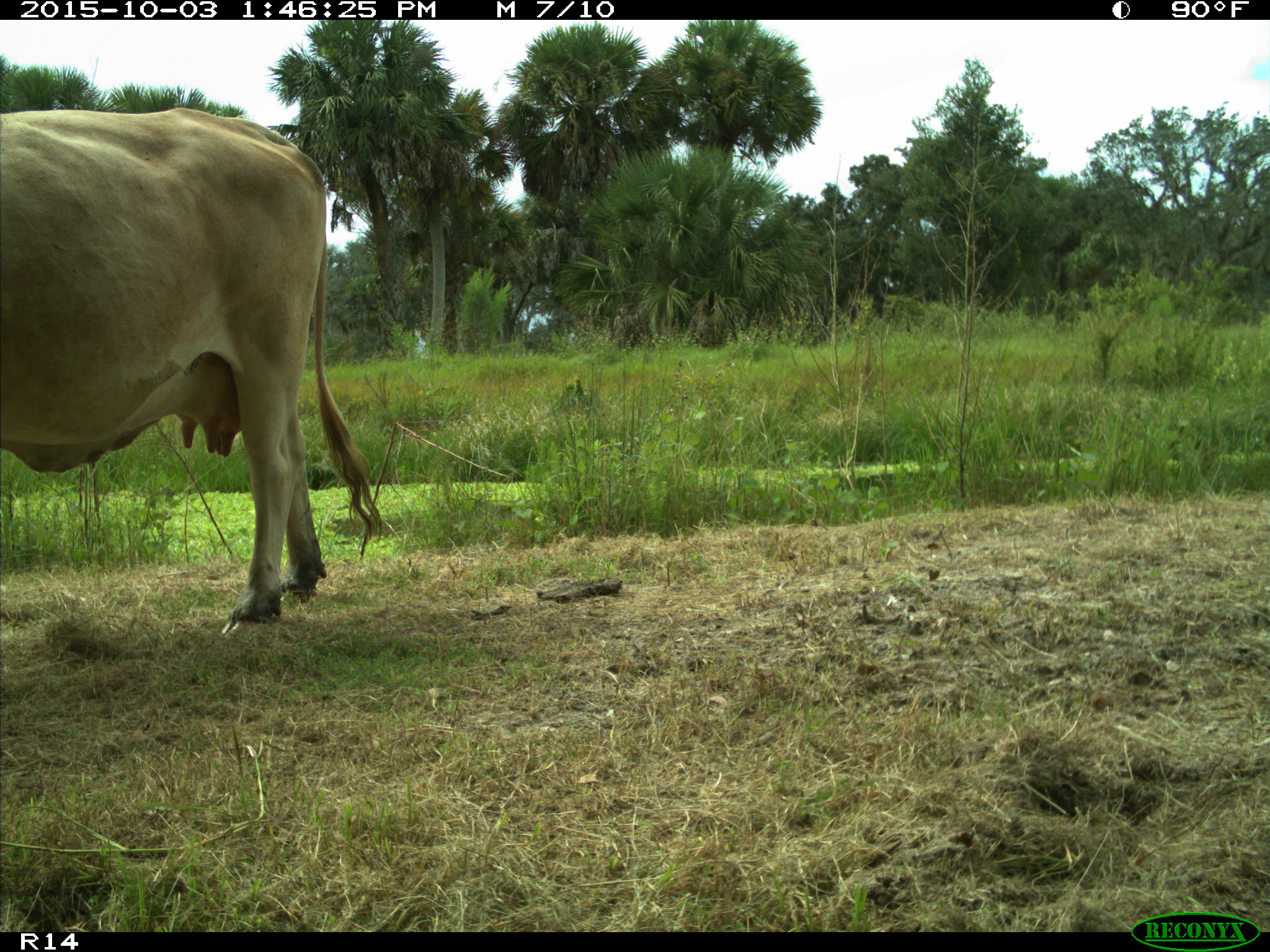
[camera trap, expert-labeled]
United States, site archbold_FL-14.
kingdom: Animalia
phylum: Chordata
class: Mammalia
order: Artiodactyla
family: Bovidae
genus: Bos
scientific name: Bos taurus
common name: domestic cow